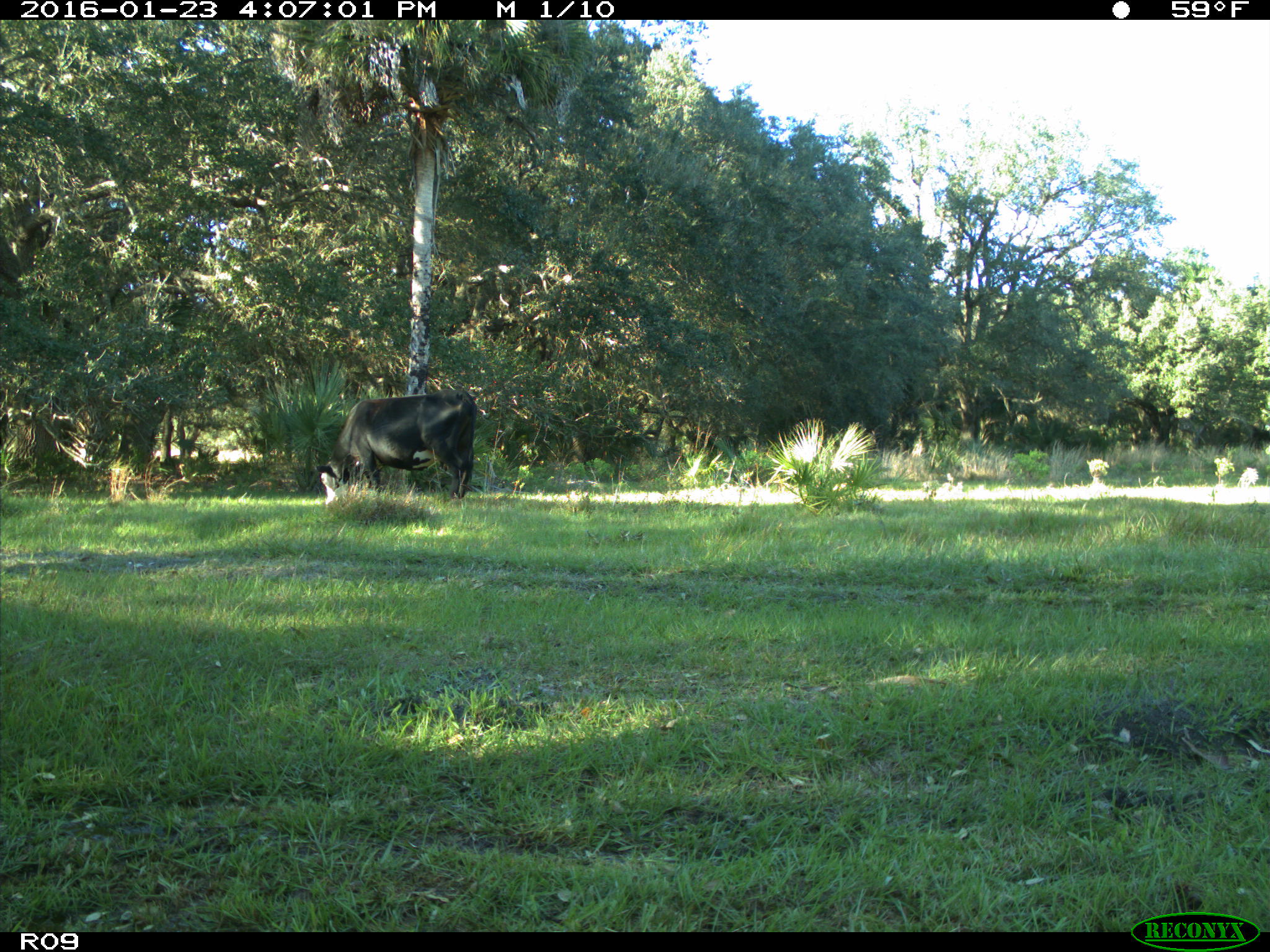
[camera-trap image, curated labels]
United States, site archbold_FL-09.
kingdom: Animalia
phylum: Chordata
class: Mammalia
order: Artiodactyla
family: Bovidae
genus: Bos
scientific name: Bos taurus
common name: domestic cow